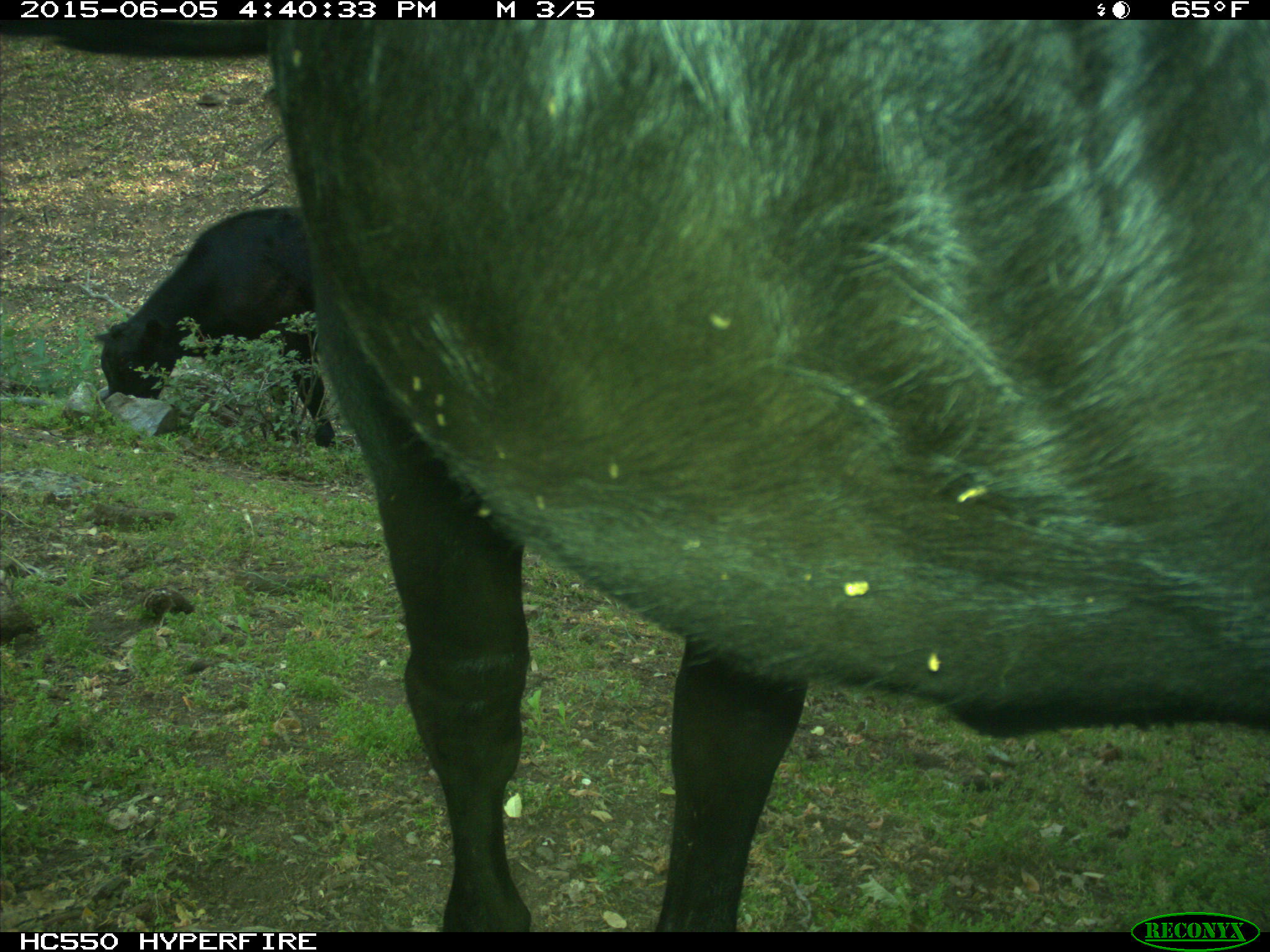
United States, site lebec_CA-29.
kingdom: Animalia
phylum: Chordata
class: Mammalia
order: Artiodactyla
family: Bovidae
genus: Bos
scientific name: Bos taurus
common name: domestic cow